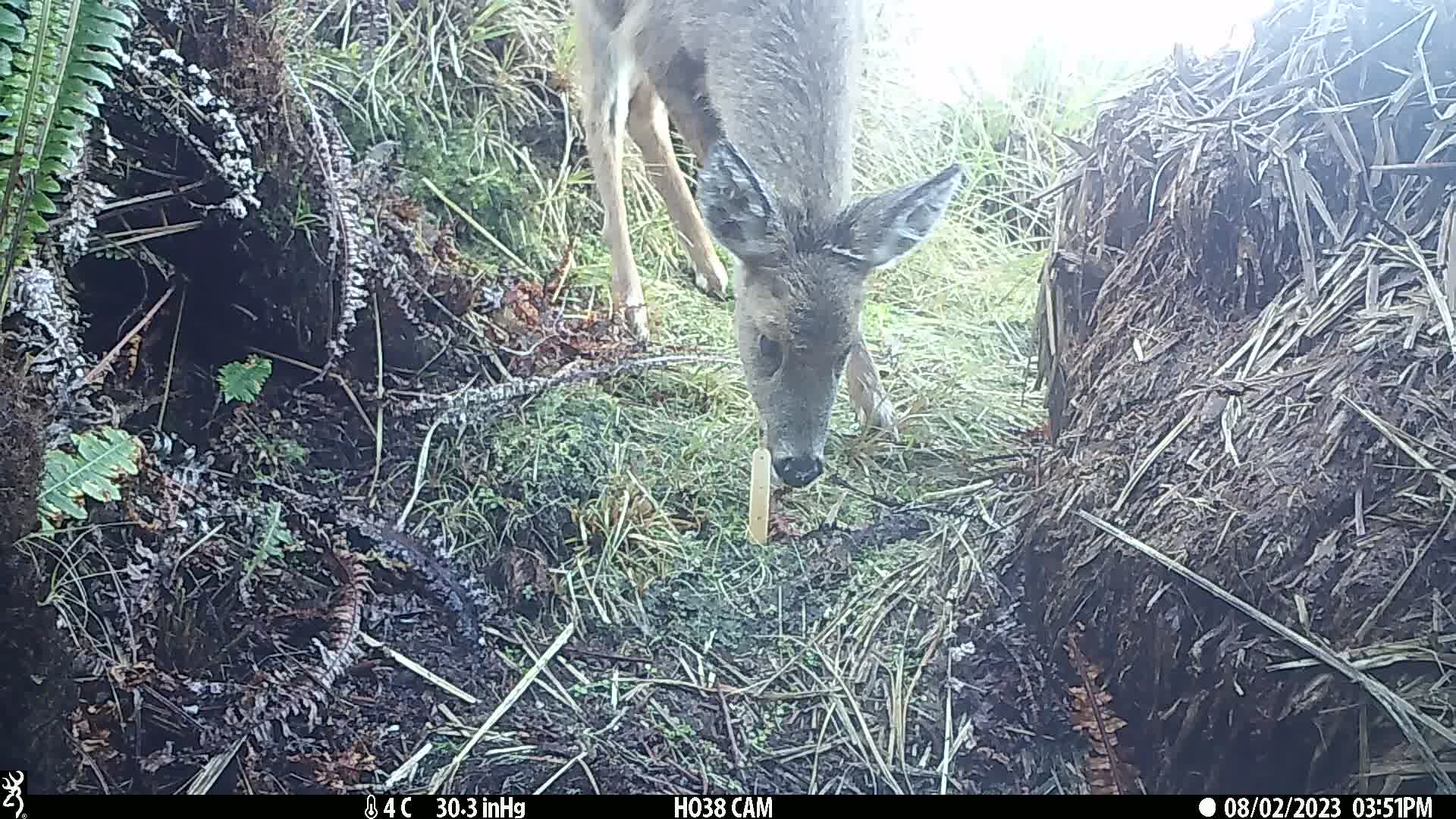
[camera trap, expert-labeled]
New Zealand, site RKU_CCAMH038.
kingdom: Animalia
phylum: Chordata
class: Mammalia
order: Artiodactyla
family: Cervidae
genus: Odocoileus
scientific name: Odocoileus virginianus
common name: white-tailed deer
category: white tailed deer